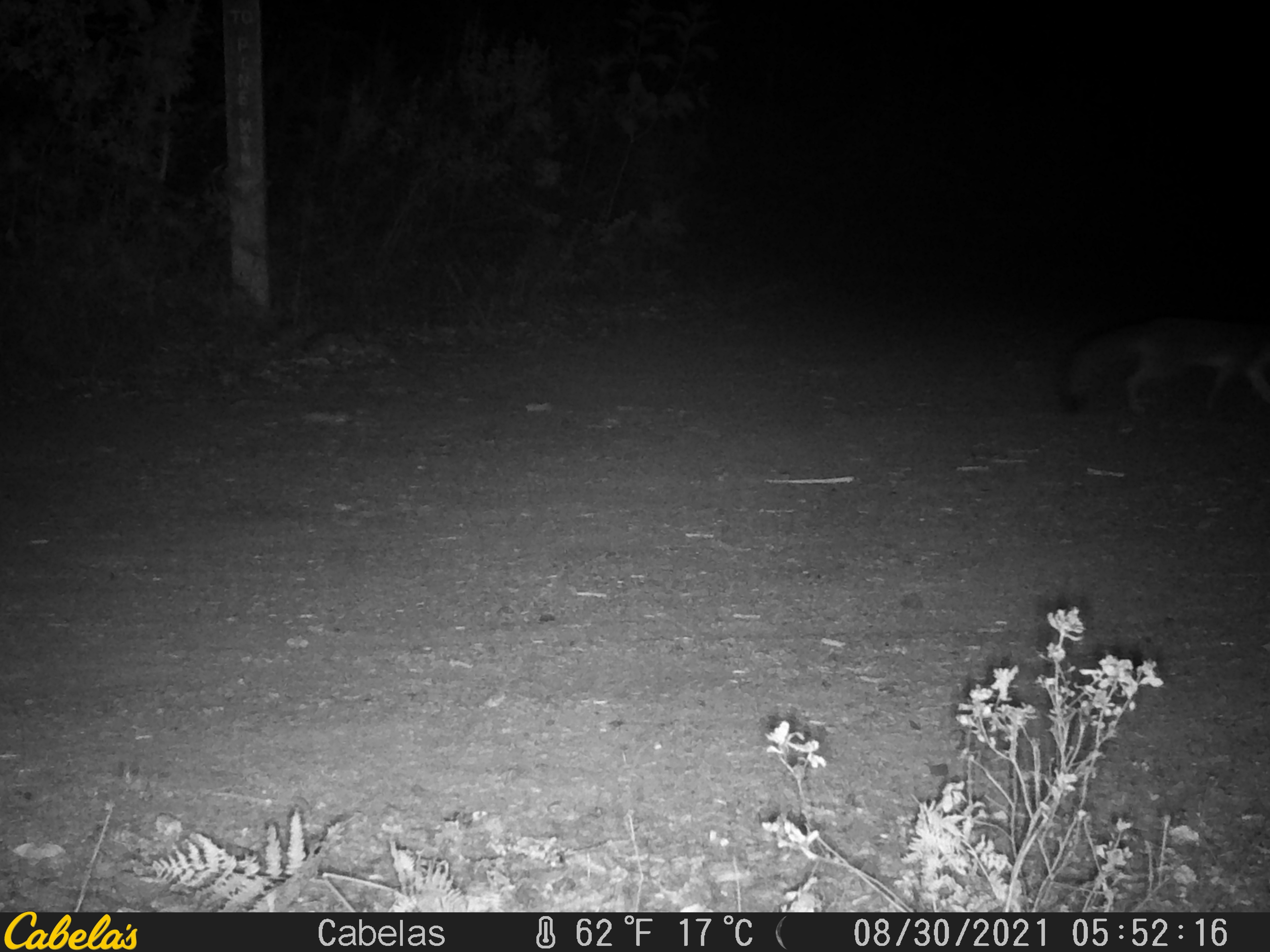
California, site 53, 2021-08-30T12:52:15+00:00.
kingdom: Animalia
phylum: Chordata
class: Mammalia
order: Carnivora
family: Canidae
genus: Urocyon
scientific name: Urocyon cinereoargenteus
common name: gray fox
Gray fox (Urocyon cinereoargenteus).